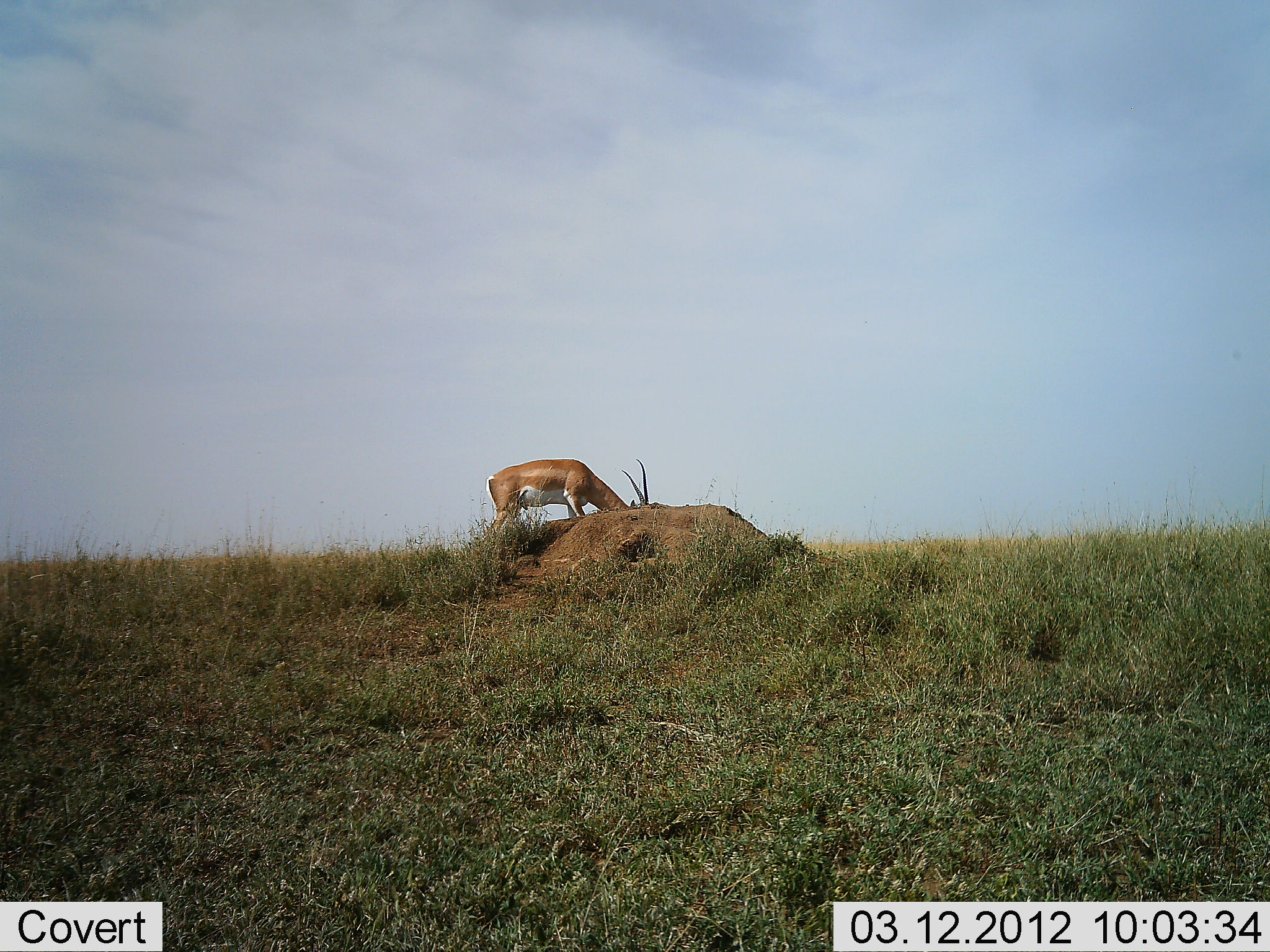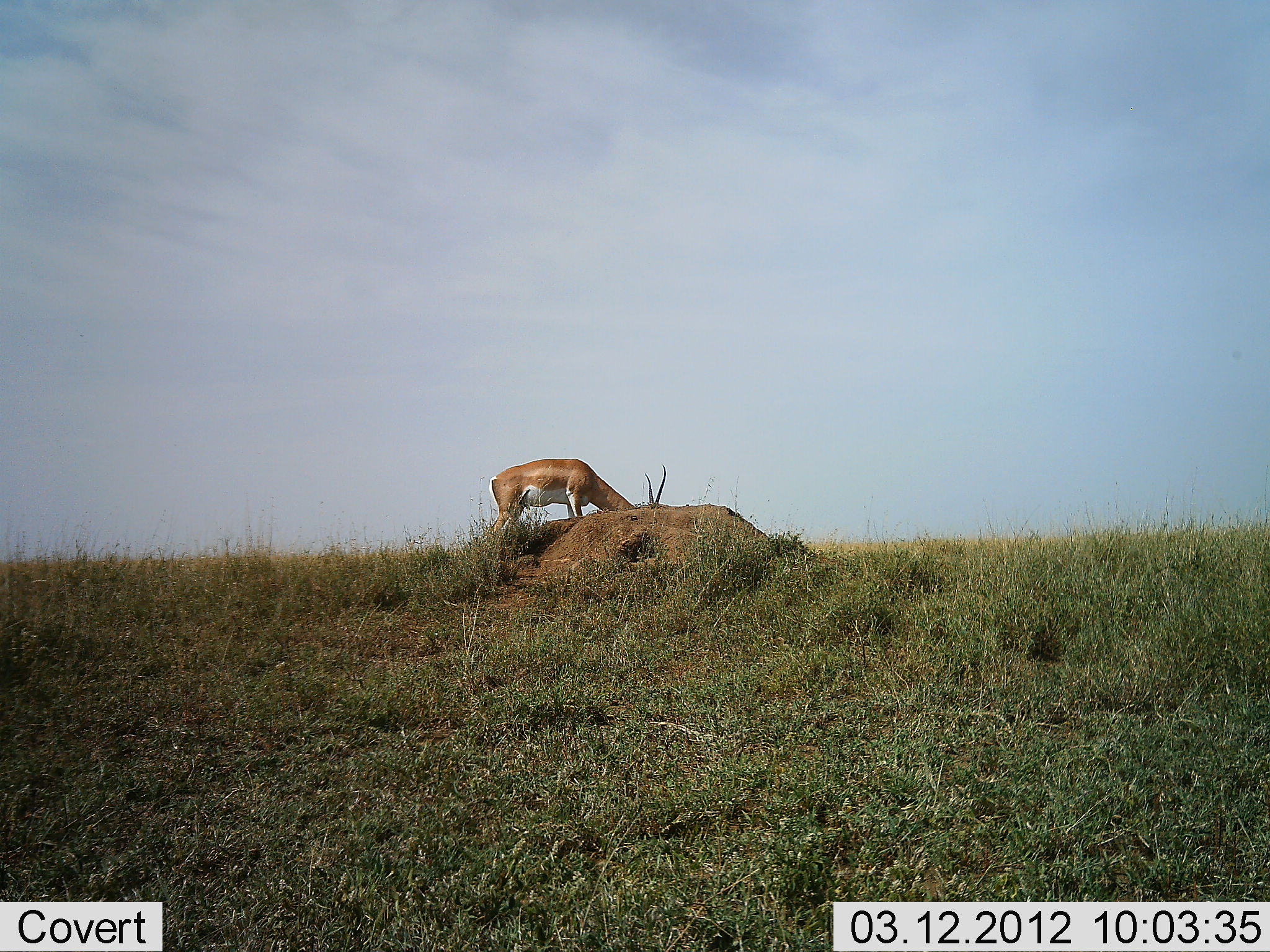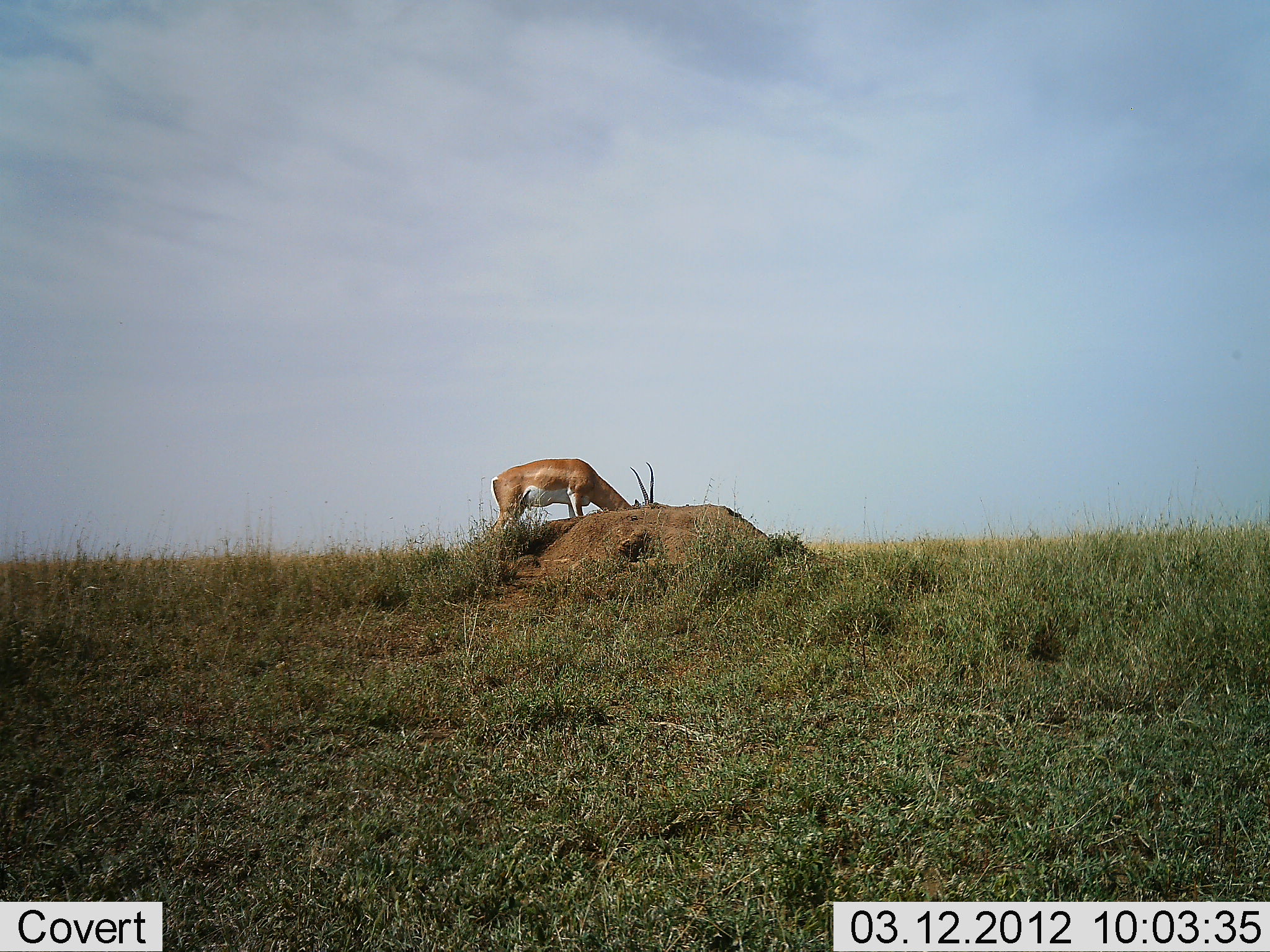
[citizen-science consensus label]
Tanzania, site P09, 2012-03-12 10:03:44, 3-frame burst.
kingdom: Animalia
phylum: Chordata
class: Mammalia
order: Artiodactyla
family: Bovidae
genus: Nanger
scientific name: Nanger granti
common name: grant's gazelle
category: gazellegrants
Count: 1.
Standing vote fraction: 45%.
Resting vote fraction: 0%.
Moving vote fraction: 0%.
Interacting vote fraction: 0%.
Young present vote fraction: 0%.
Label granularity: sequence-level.